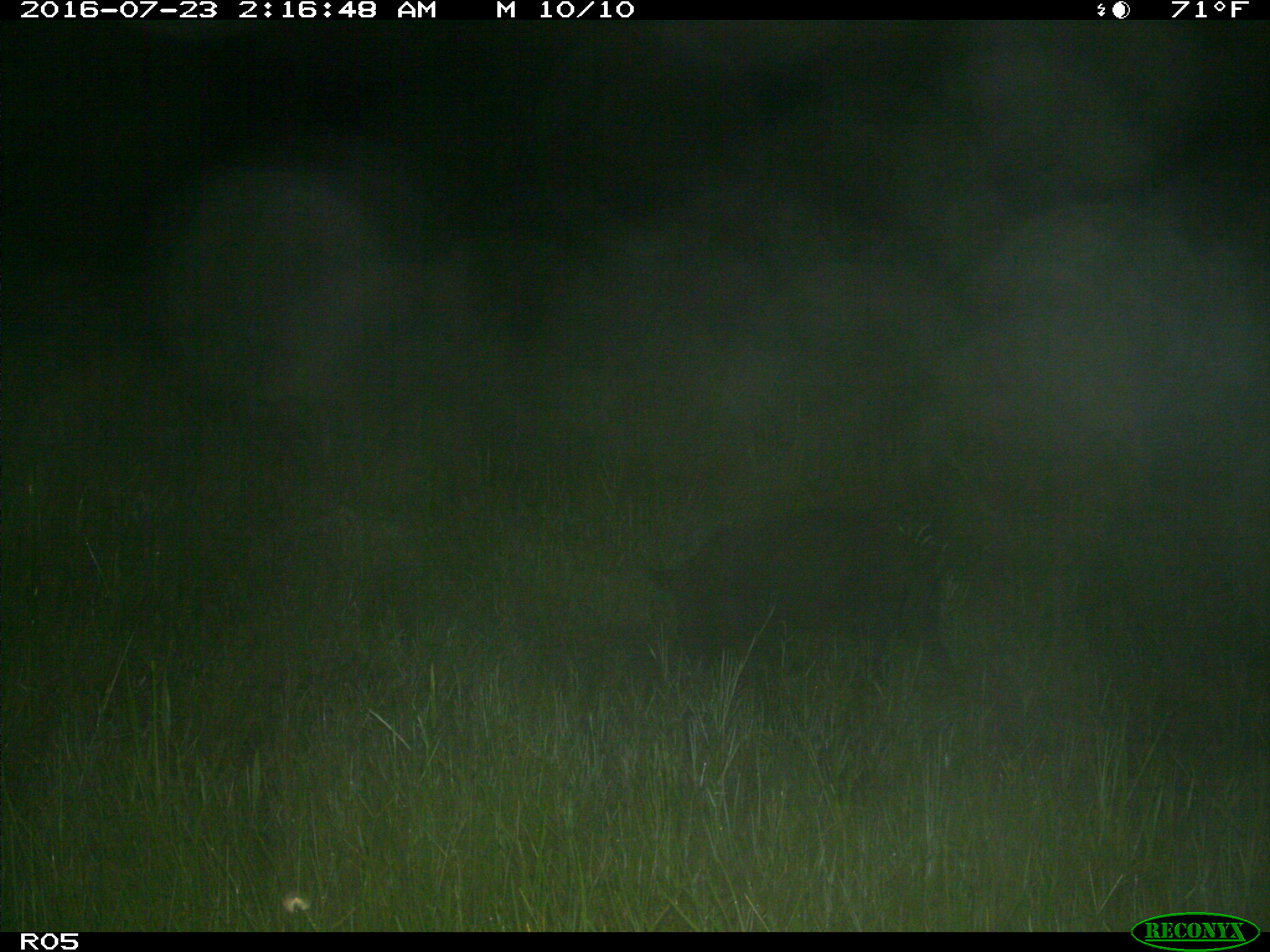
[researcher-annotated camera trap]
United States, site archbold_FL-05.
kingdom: Animalia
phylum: Chordata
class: Mammalia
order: Artiodactyla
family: Suidae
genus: Sus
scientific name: Sus scrofa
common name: wild boar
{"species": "Sus scrofa (wild boar)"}